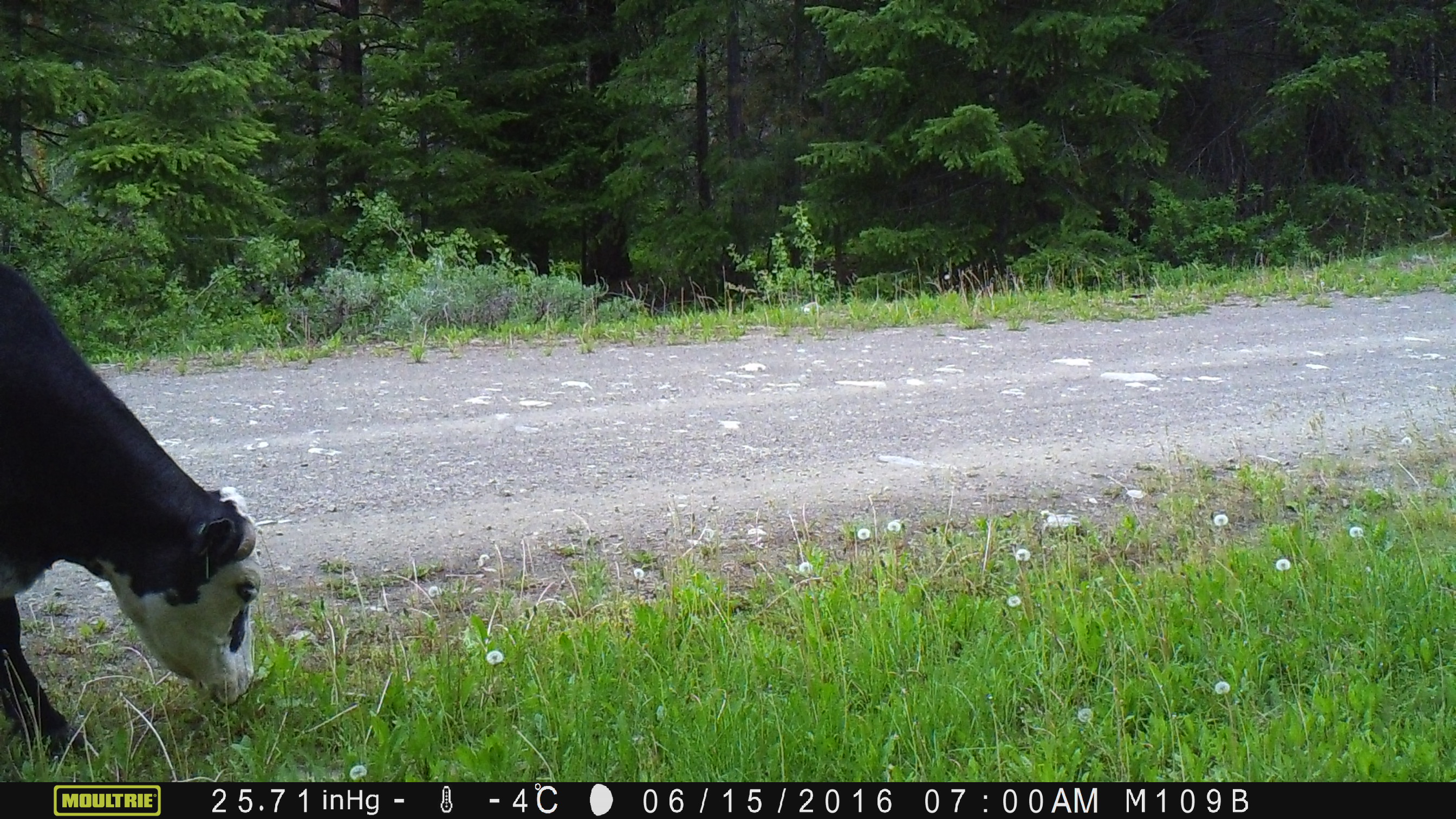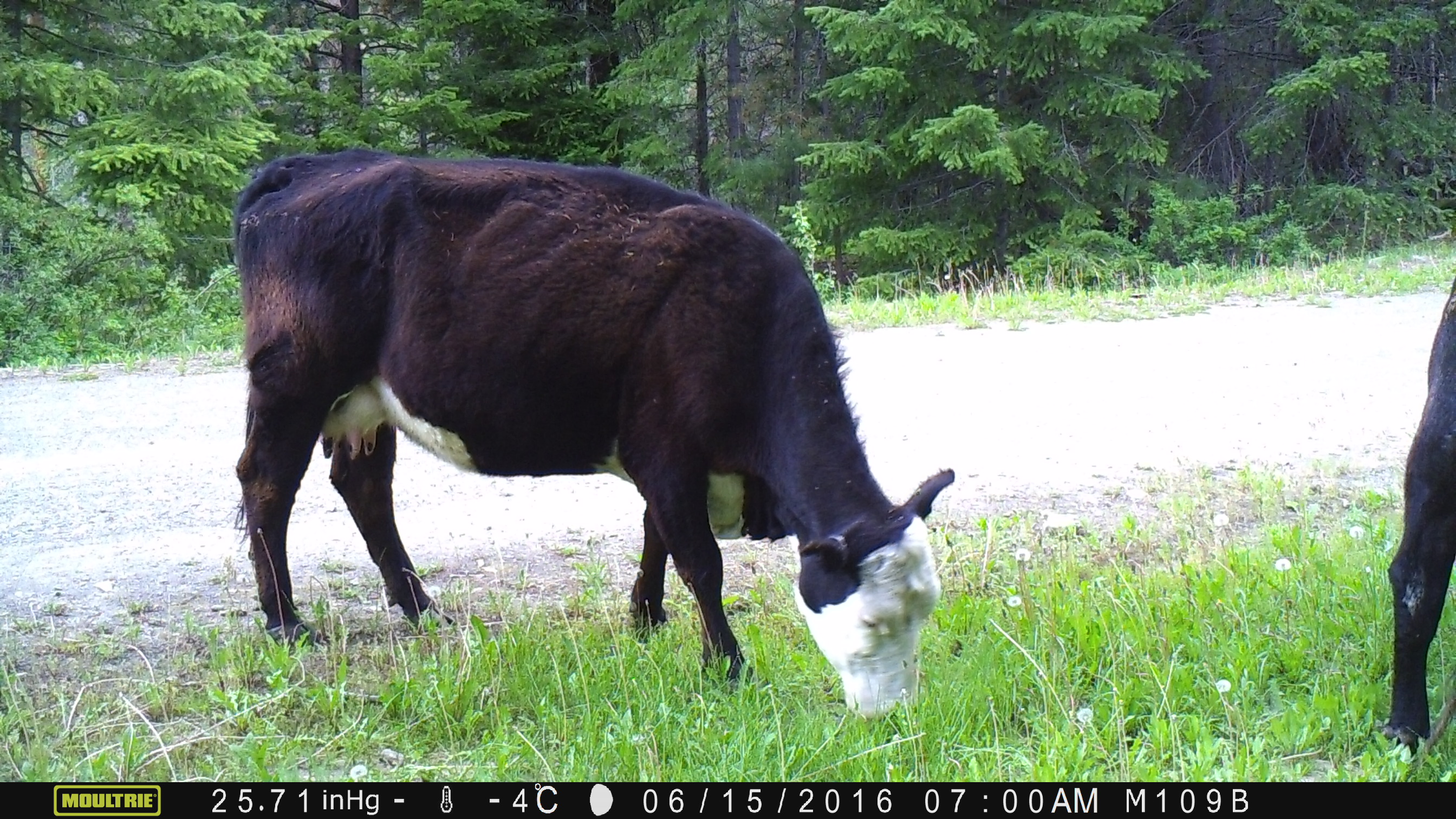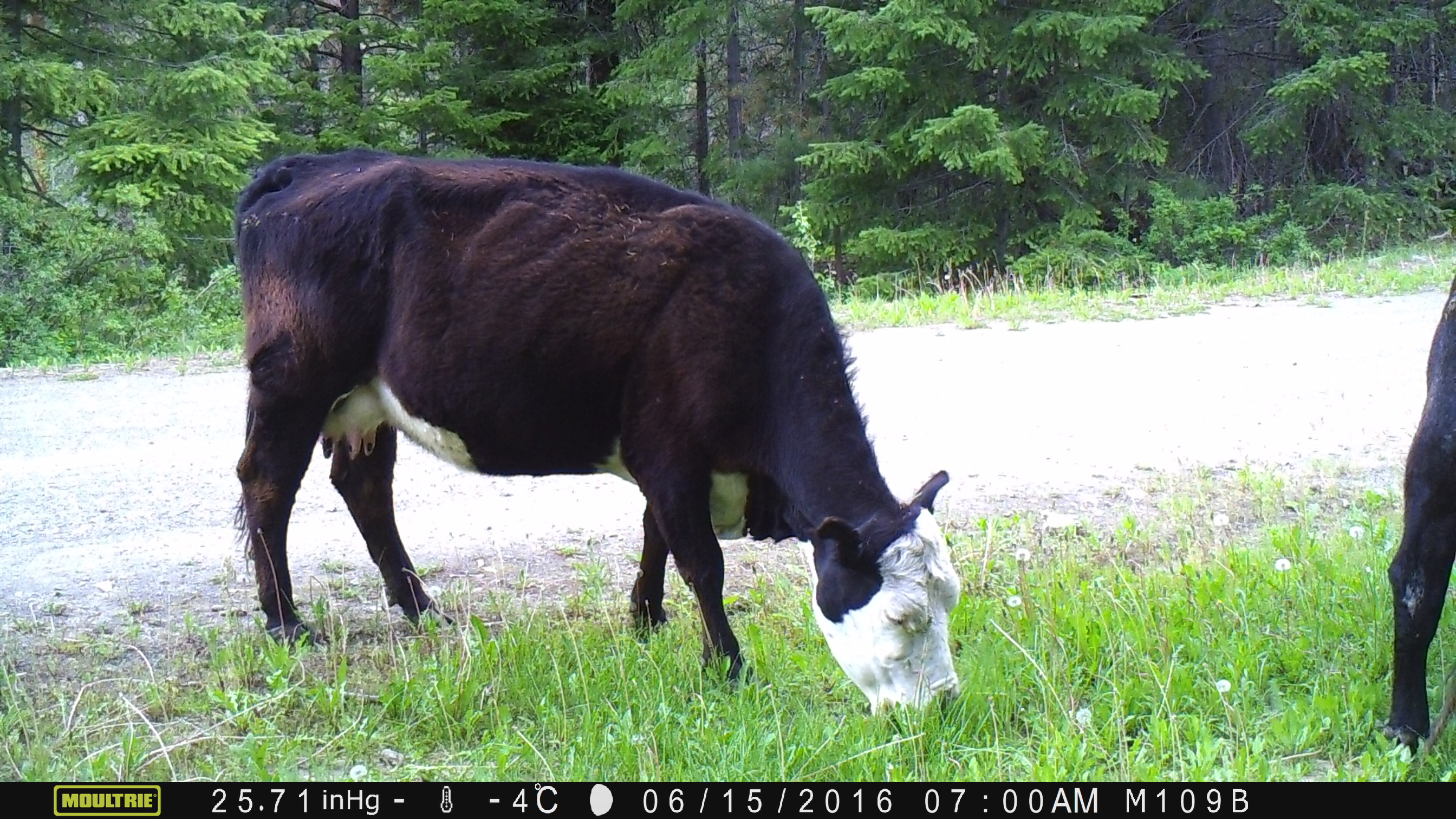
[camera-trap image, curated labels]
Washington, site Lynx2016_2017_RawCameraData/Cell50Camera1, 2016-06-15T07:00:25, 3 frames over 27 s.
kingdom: Animalia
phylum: Chordata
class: Mammalia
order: Artiodactyla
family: Bovidae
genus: Bos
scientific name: Bos taurus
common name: domestic cattle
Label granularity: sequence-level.